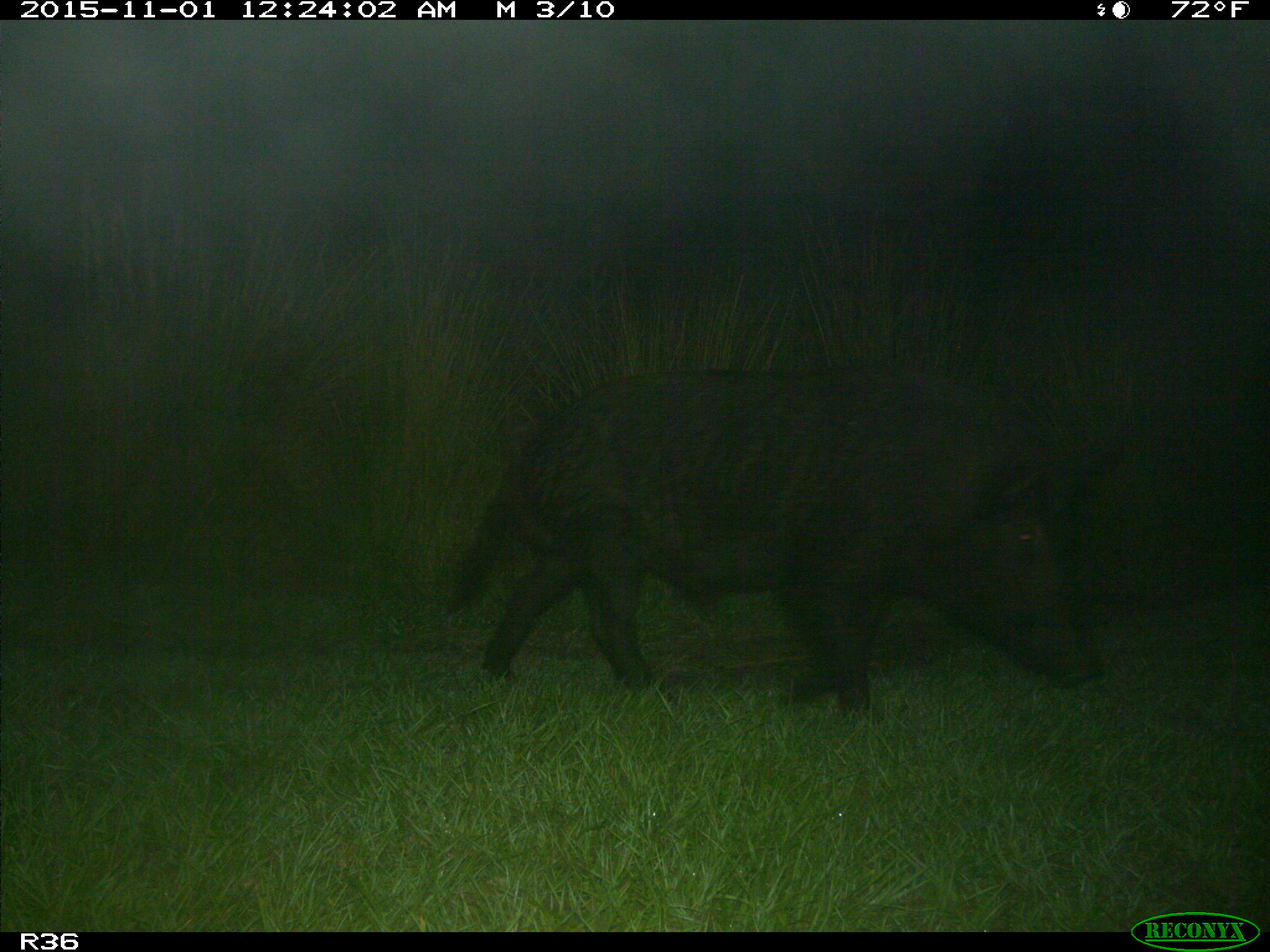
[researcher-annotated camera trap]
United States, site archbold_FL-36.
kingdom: Animalia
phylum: Chordata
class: Mammalia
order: Artiodactyla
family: Suidae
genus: Sus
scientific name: Sus scrofa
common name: wild boar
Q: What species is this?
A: Sus scrofa (wild boar).